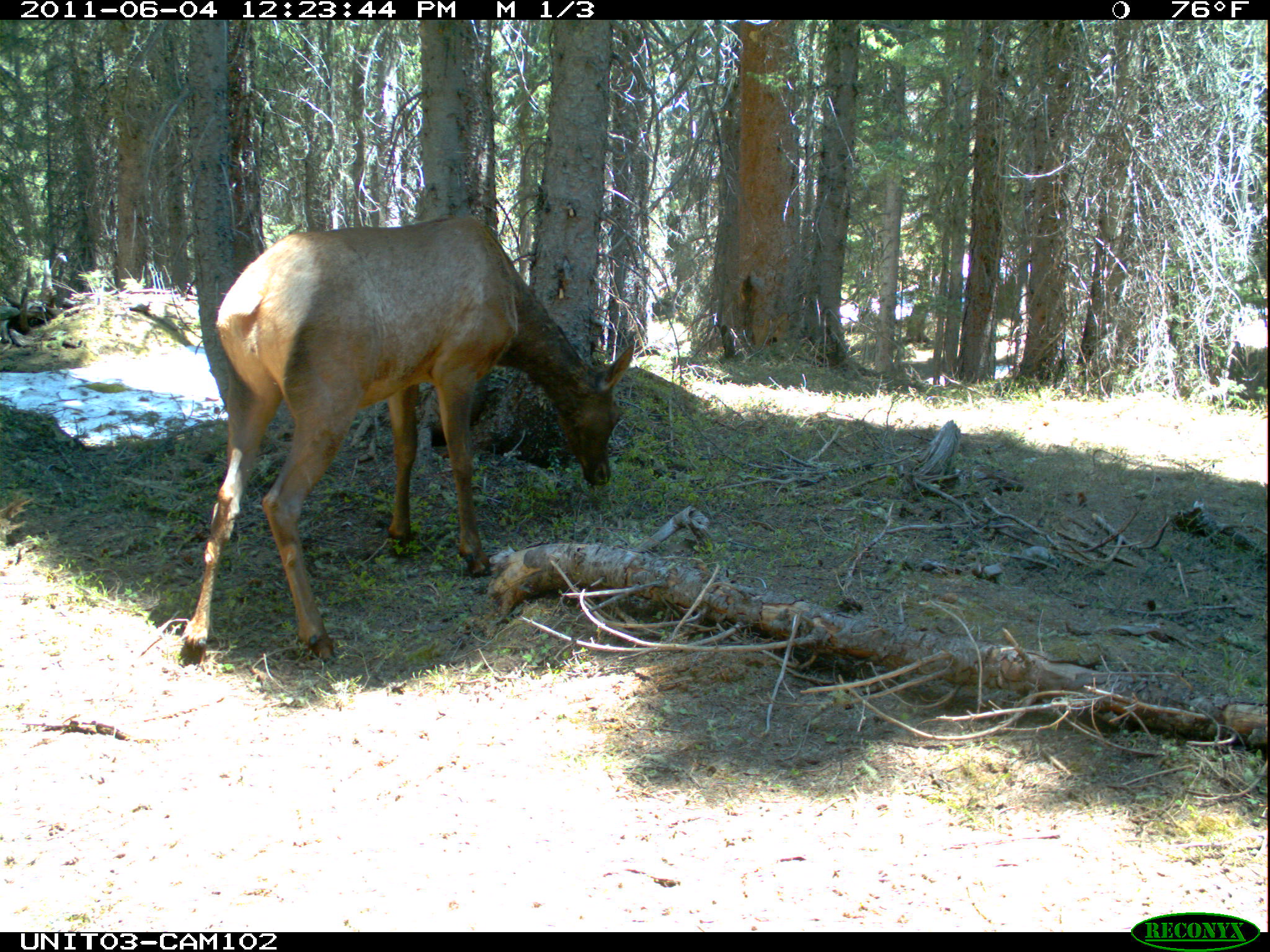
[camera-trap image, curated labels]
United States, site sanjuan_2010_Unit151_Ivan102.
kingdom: Animalia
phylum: Chordata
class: Mammalia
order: Artiodactyla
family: Cervidae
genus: Cervus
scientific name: Cervus elaphus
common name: red deer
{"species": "Cervus elaphus (red deer)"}